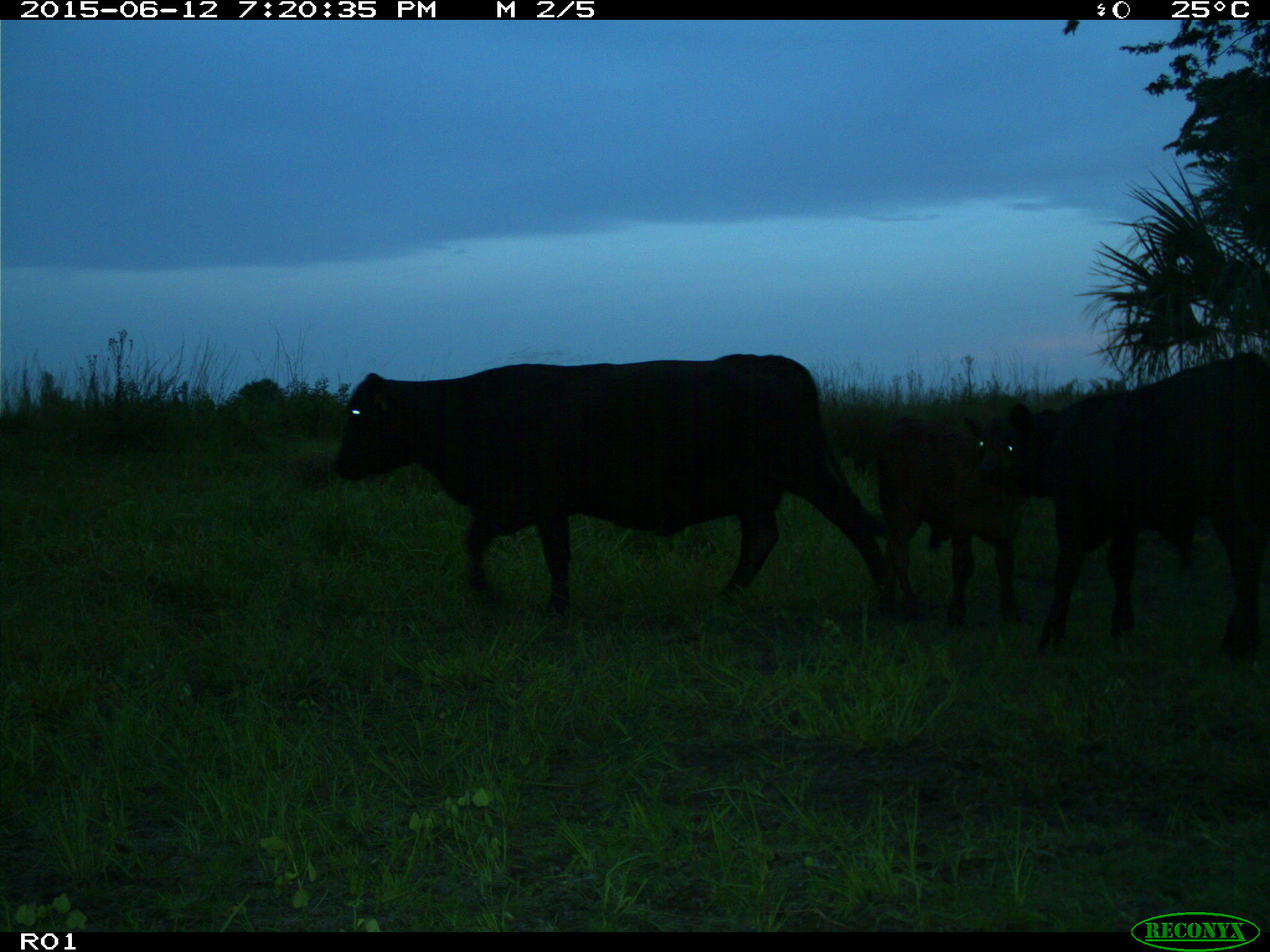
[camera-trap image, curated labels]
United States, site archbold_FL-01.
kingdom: Animalia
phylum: Chordata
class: Mammalia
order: Artiodactyla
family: Bovidae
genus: Bos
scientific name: Bos taurus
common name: domestic cow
Bos taurus (domestic cow).